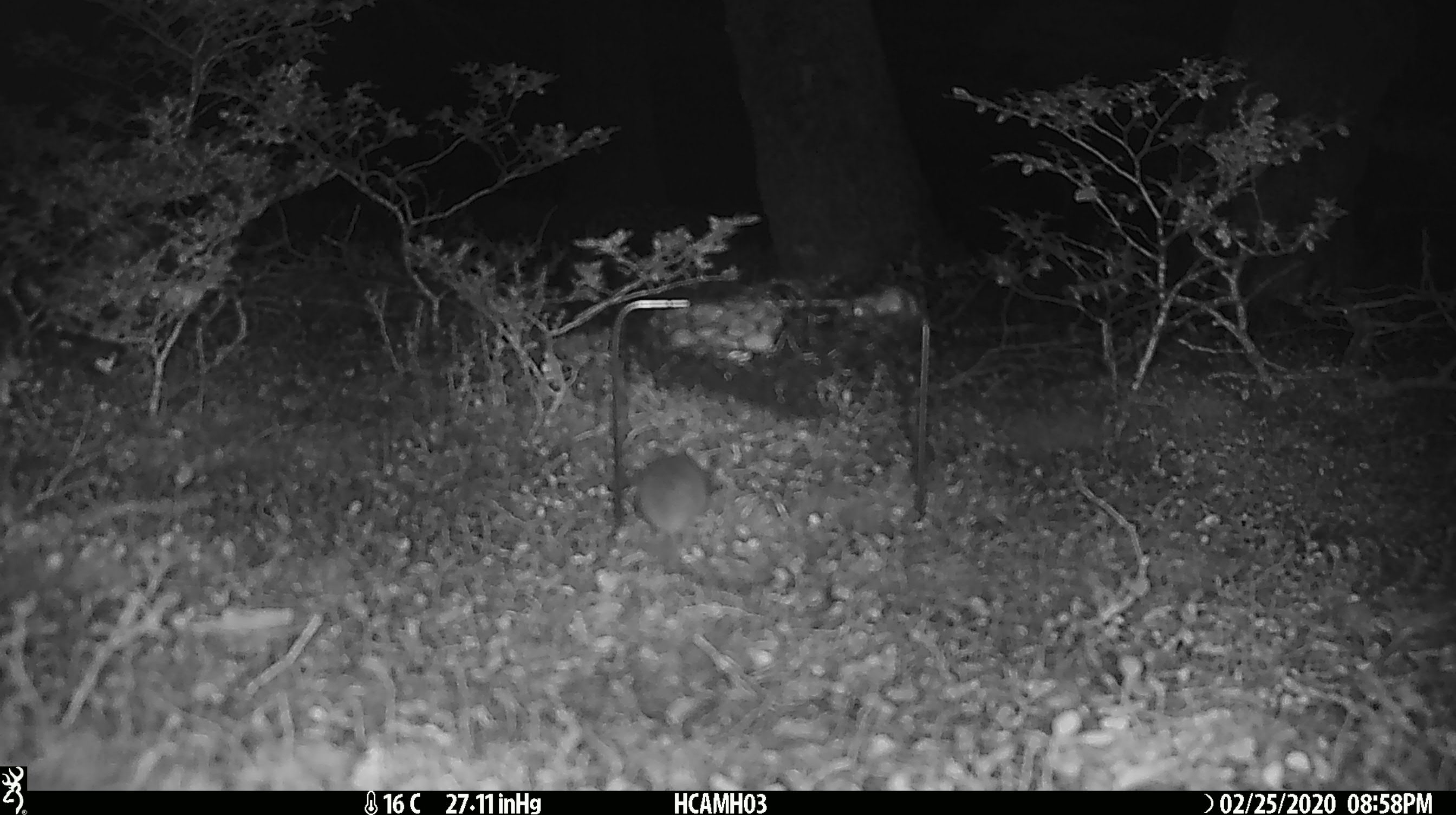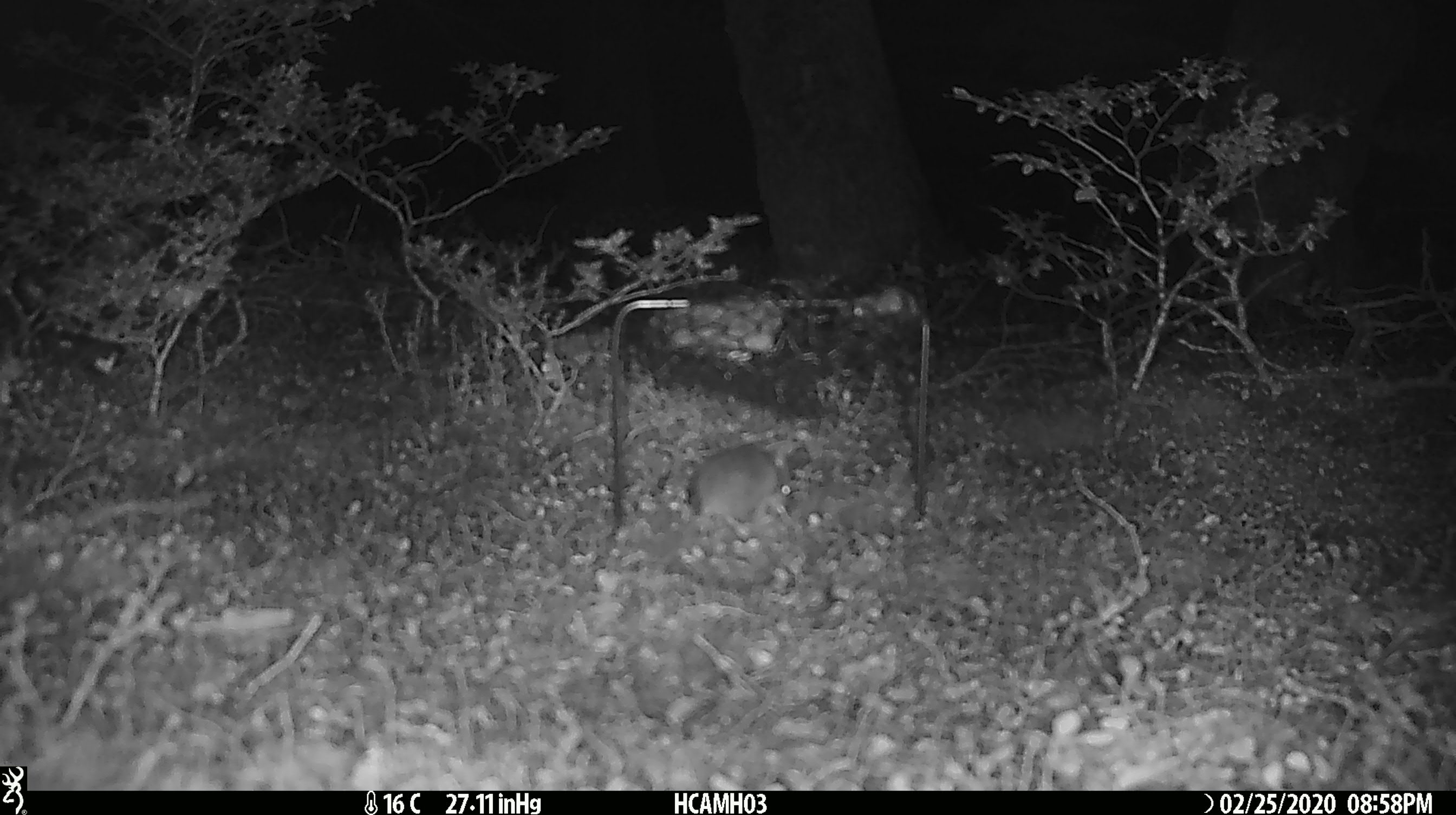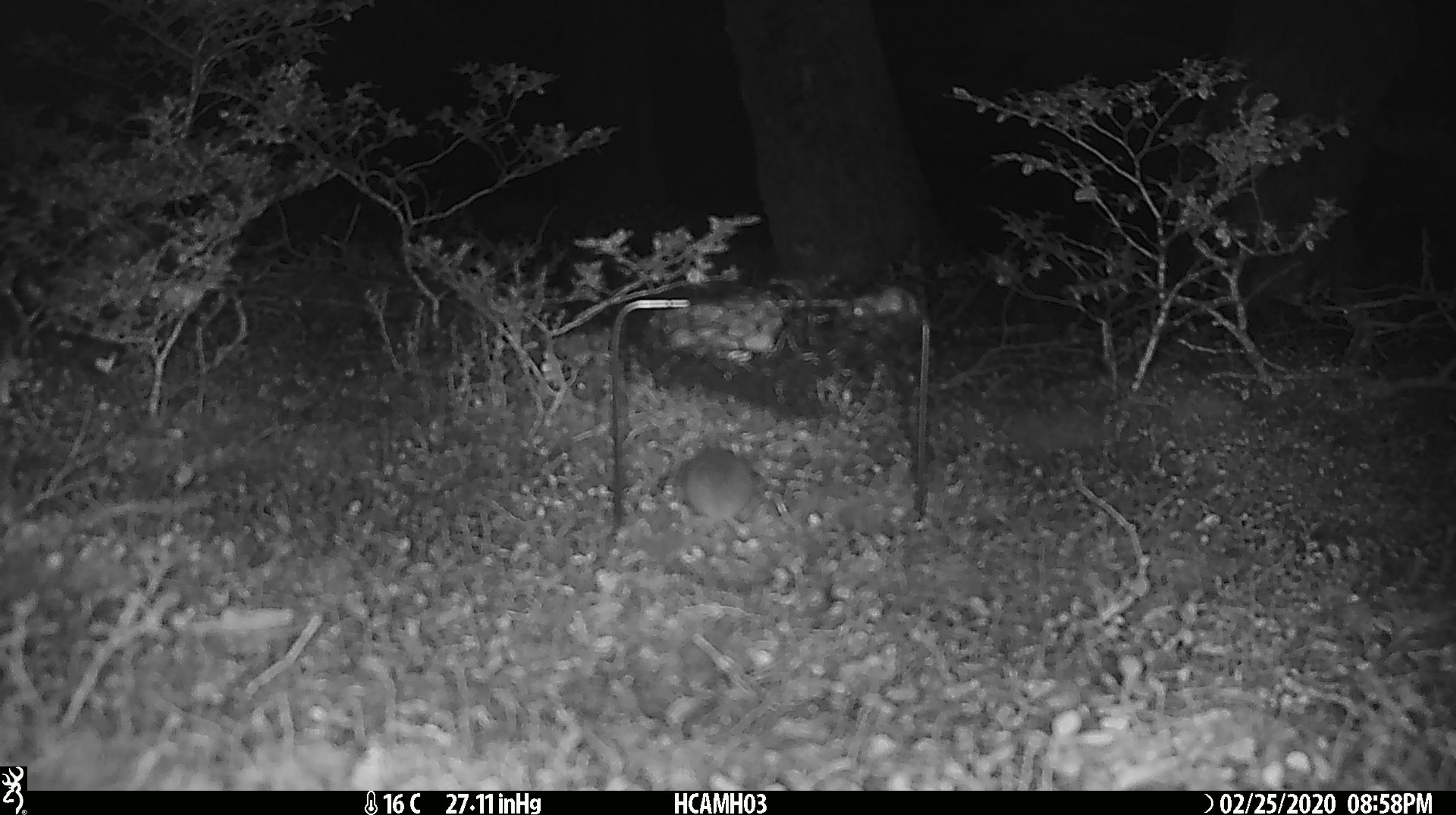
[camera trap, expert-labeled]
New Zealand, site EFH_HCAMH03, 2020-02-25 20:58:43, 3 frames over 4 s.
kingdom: Animalia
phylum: Chordata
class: Mammalia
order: Rodentia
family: Muridae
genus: Mus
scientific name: Mus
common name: mouse